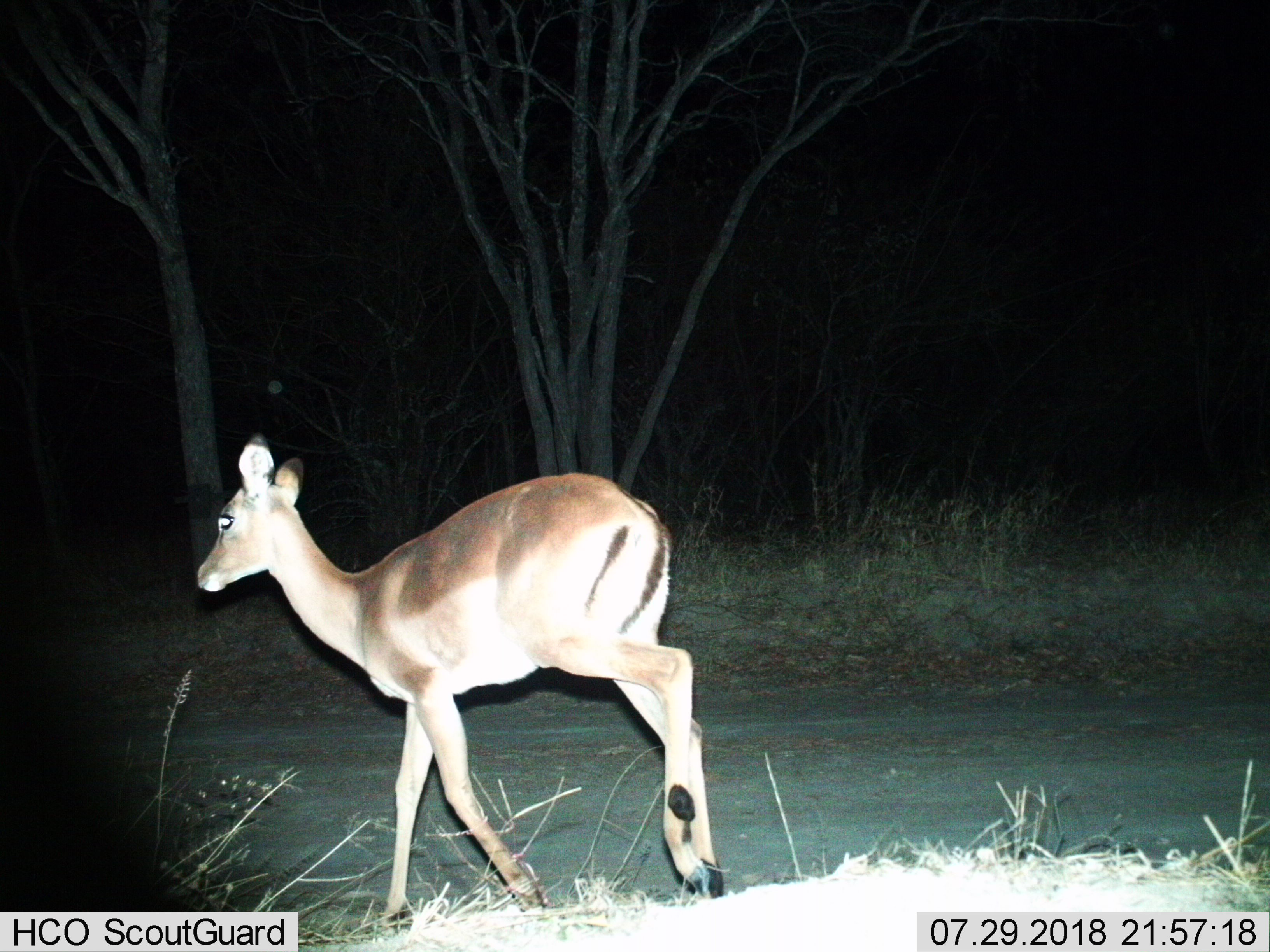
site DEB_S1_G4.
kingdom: Animalia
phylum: Chordata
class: Mammalia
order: Artiodactyla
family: Bovidae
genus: Aepyceros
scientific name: Aepyceros melampus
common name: impala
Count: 1.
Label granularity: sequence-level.